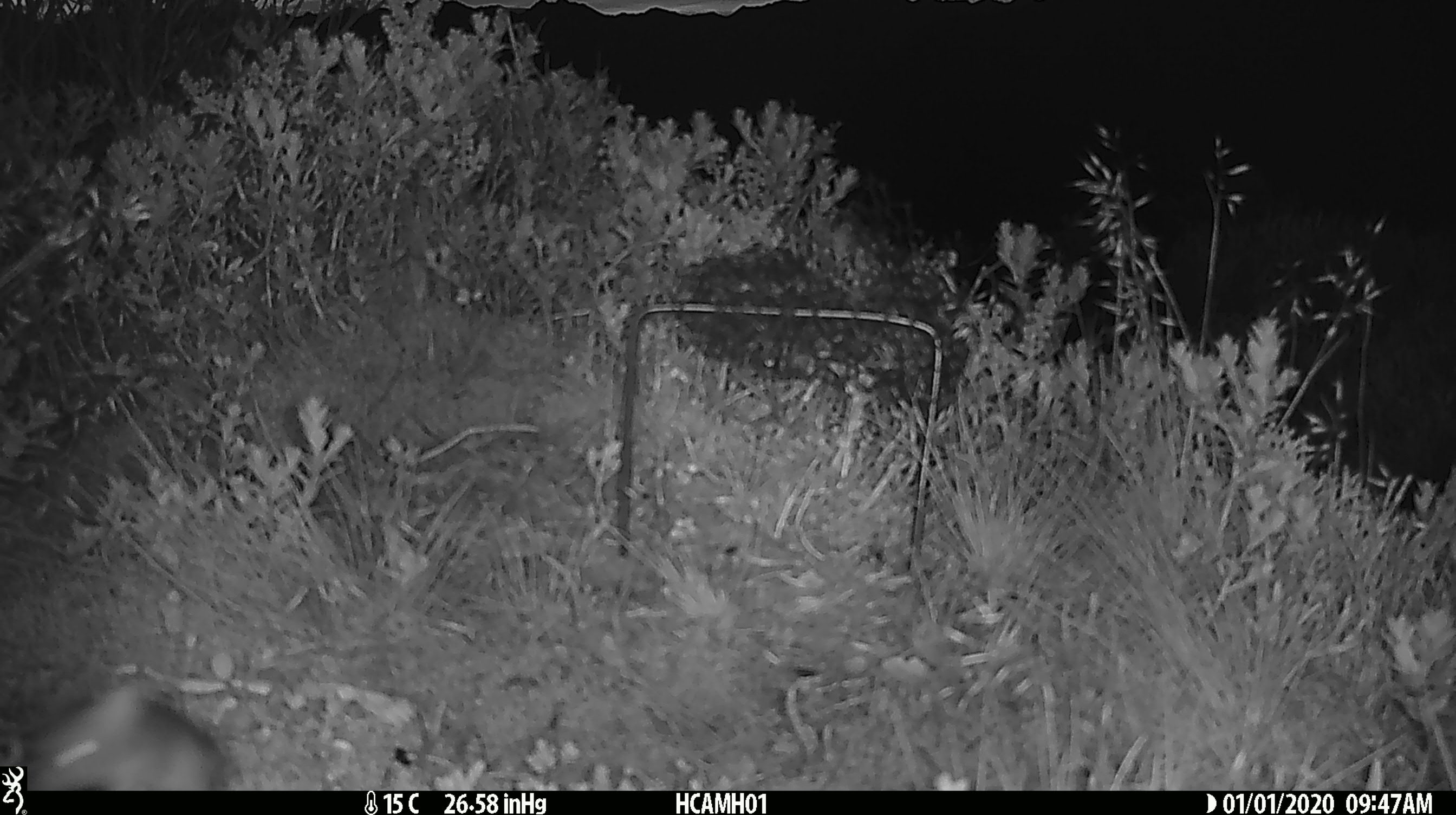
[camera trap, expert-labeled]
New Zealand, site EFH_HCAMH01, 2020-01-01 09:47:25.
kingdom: Animalia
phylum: Chordata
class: Mammalia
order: Rodentia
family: Muridae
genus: Mus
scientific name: Mus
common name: mouse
Mouse (Mus).